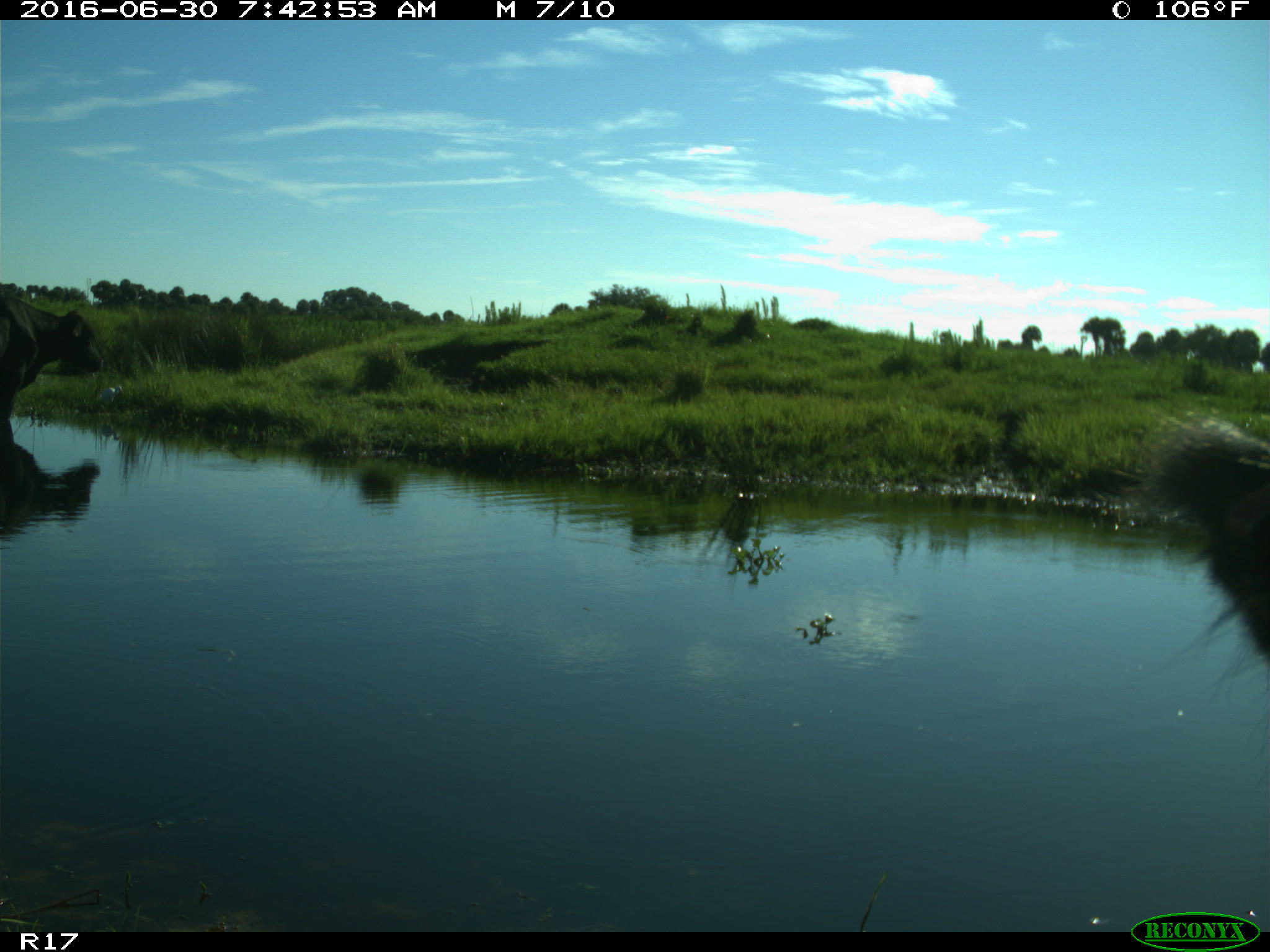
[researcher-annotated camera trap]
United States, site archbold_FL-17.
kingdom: Animalia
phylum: Chordata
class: Mammalia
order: Artiodactyla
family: Bovidae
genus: Bos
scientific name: Bos taurus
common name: domestic cow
Bos taurus (domestic cow).